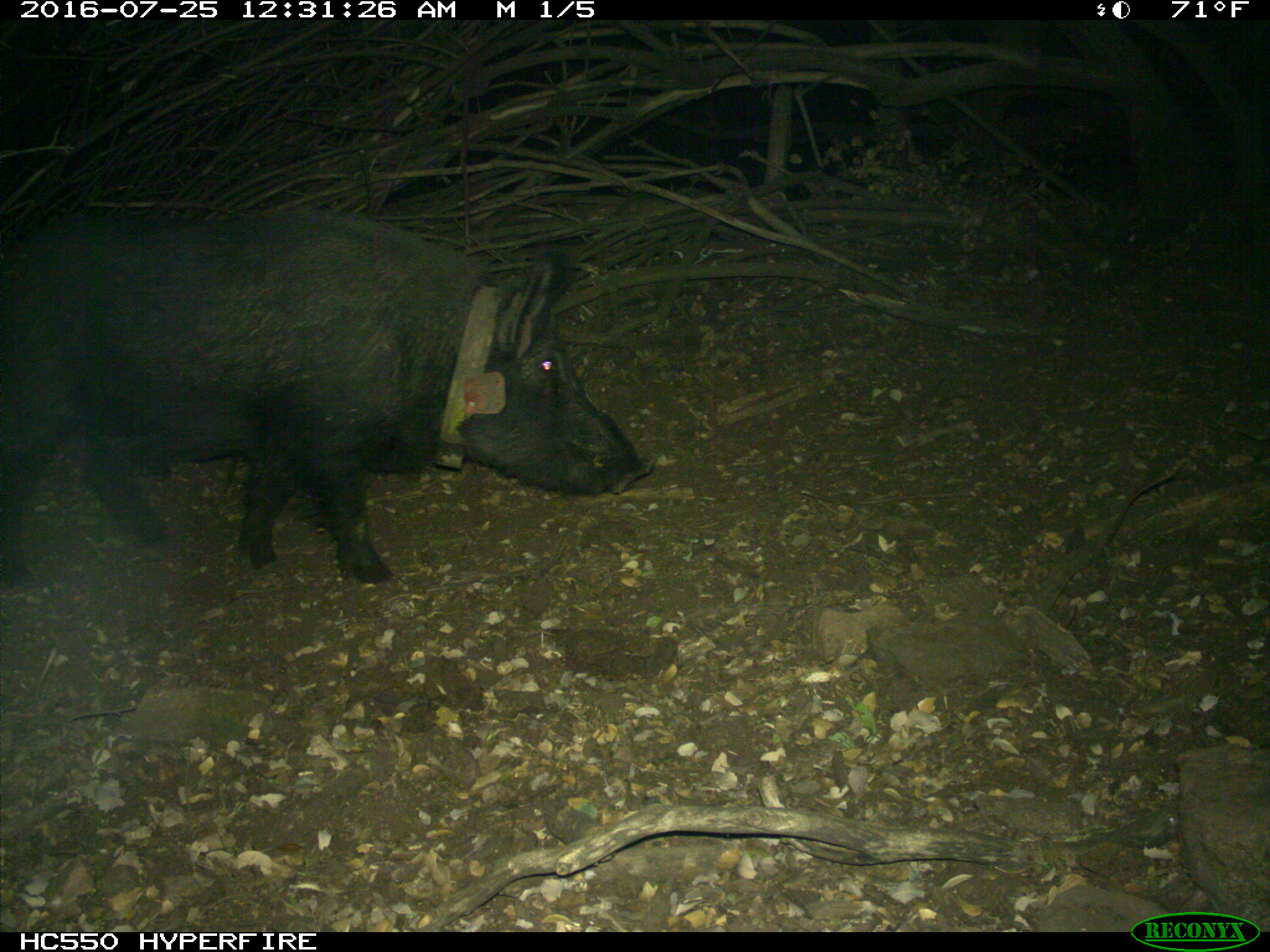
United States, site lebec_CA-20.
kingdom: Animalia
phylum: Chordata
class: Mammalia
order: Artiodactyla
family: Suidae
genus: Sus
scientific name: Sus scrofa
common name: wild boar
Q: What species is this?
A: Sus scrofa (wild boar).